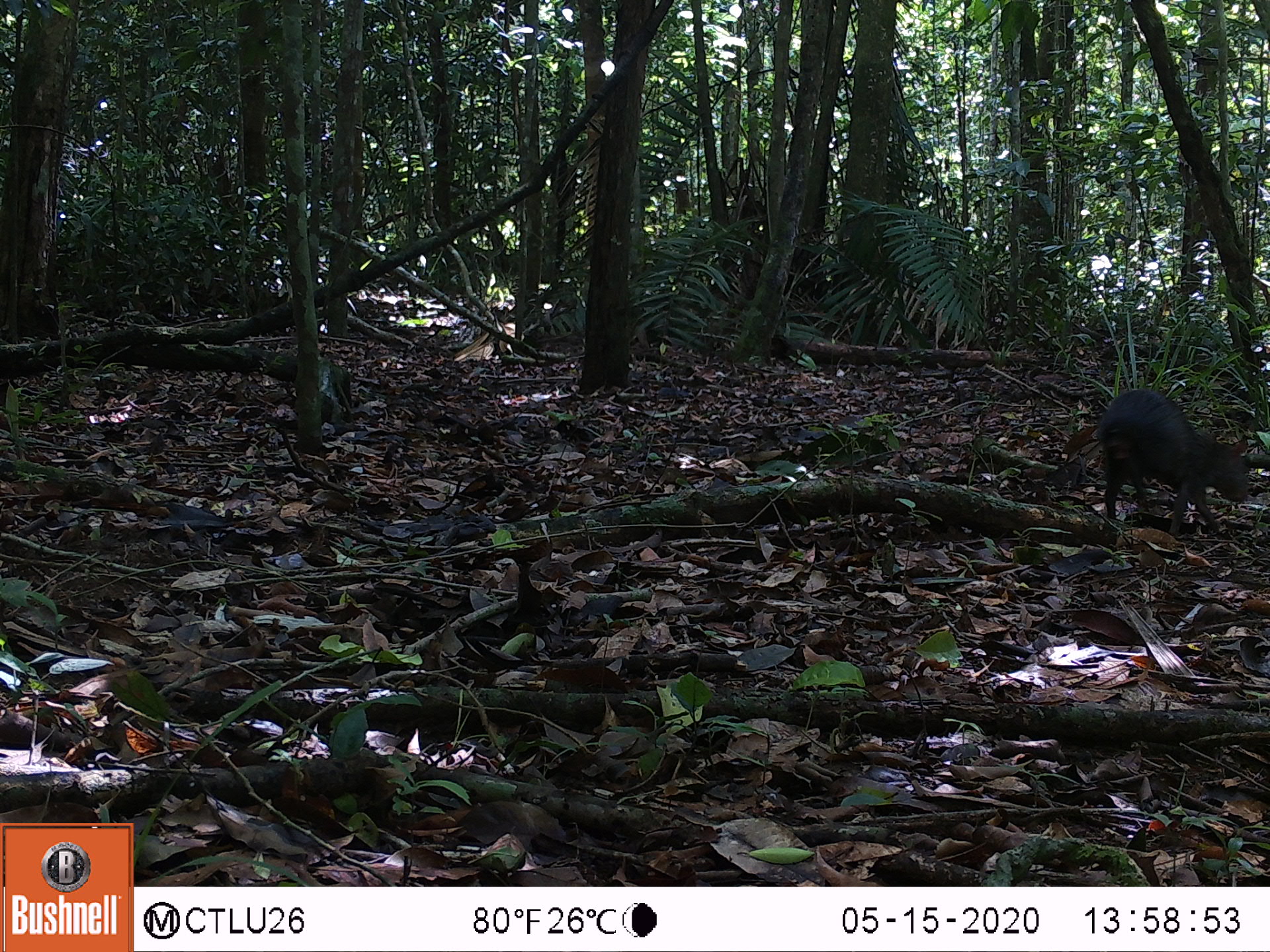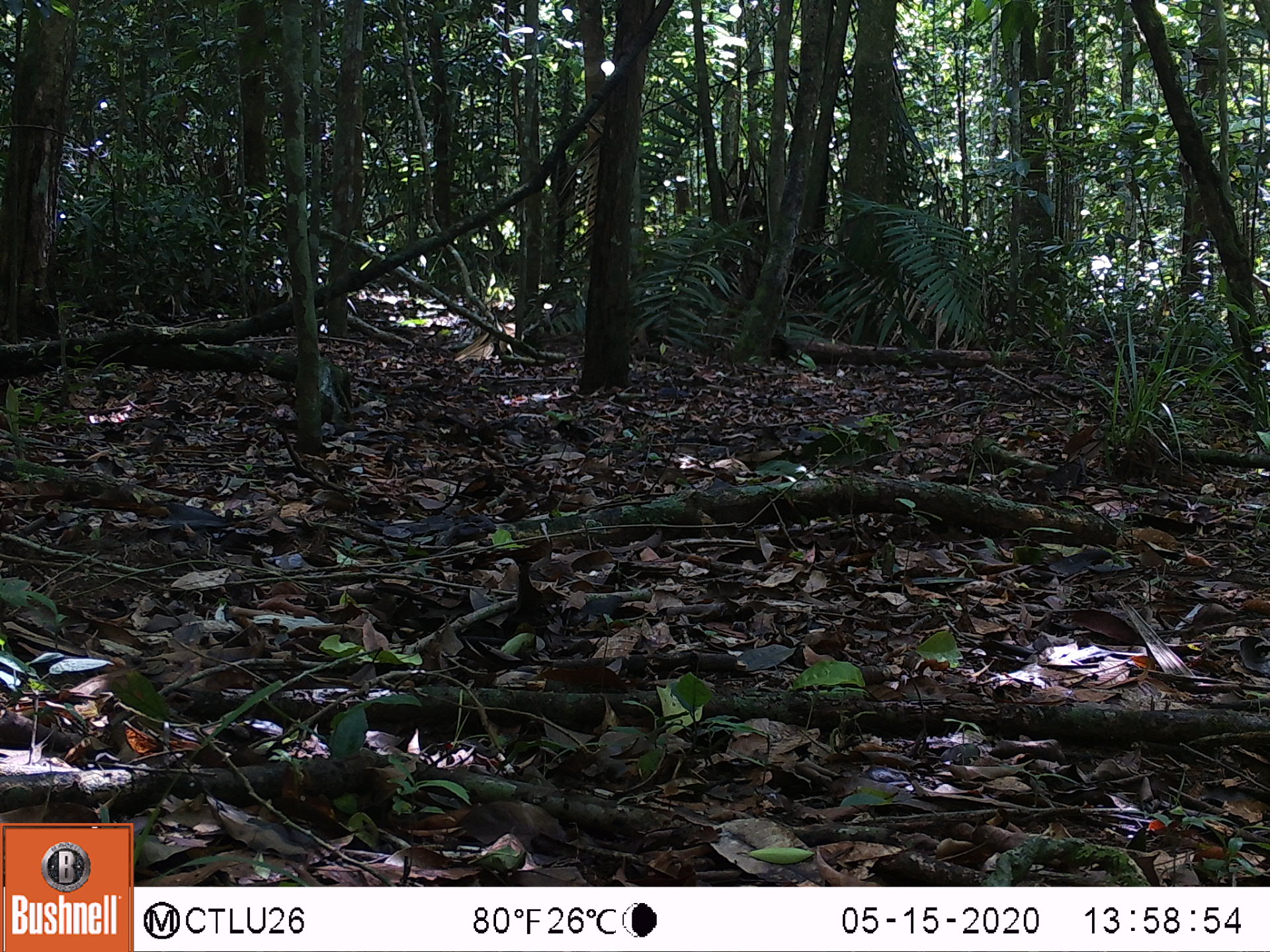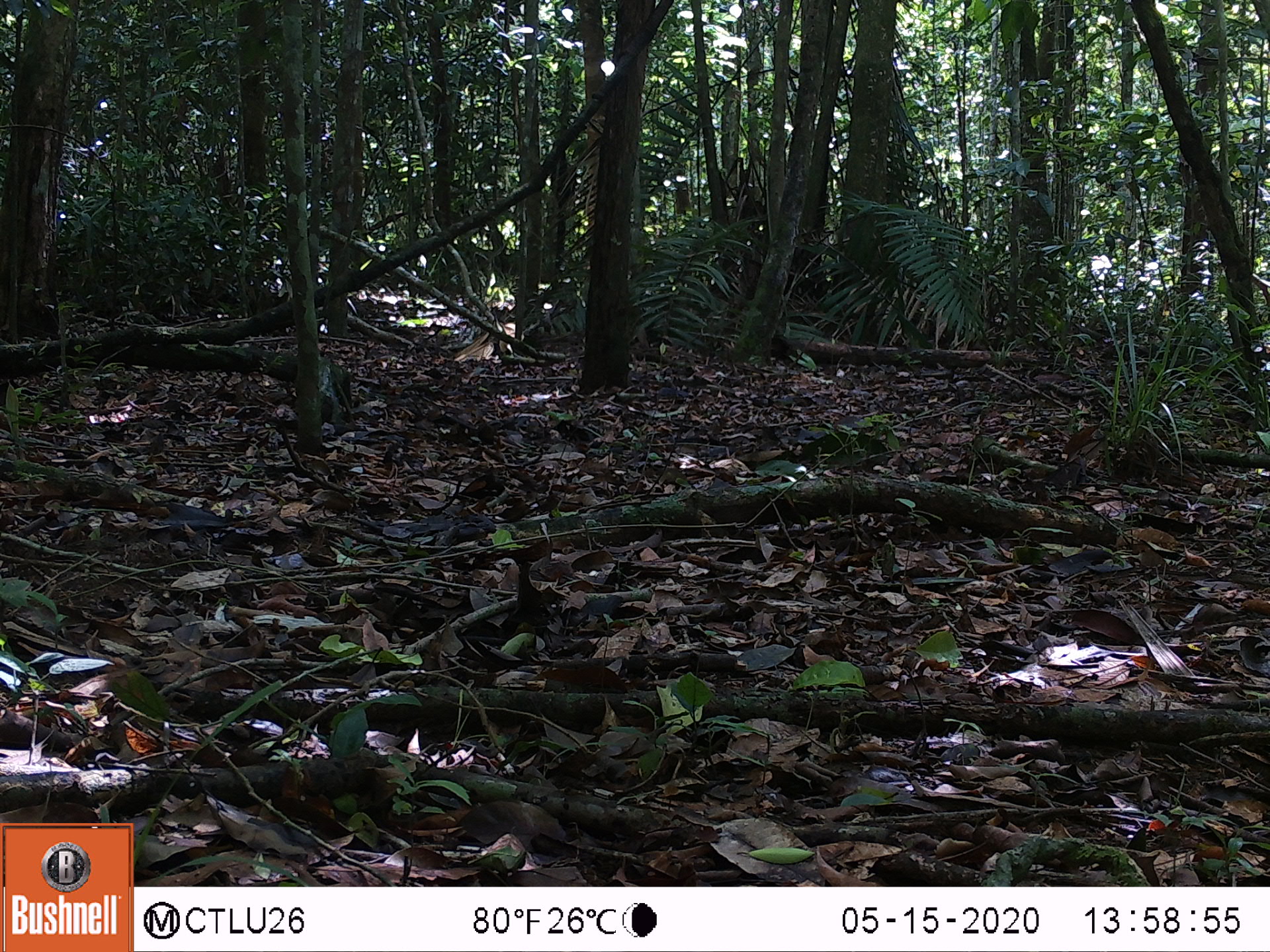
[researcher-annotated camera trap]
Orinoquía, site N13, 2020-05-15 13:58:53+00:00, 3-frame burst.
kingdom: Animalia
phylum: Chordata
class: Mammalia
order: Rodentia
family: Dasyproctidae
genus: Dasyprocta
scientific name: Dasyprocta fuliginosa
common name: black agouti